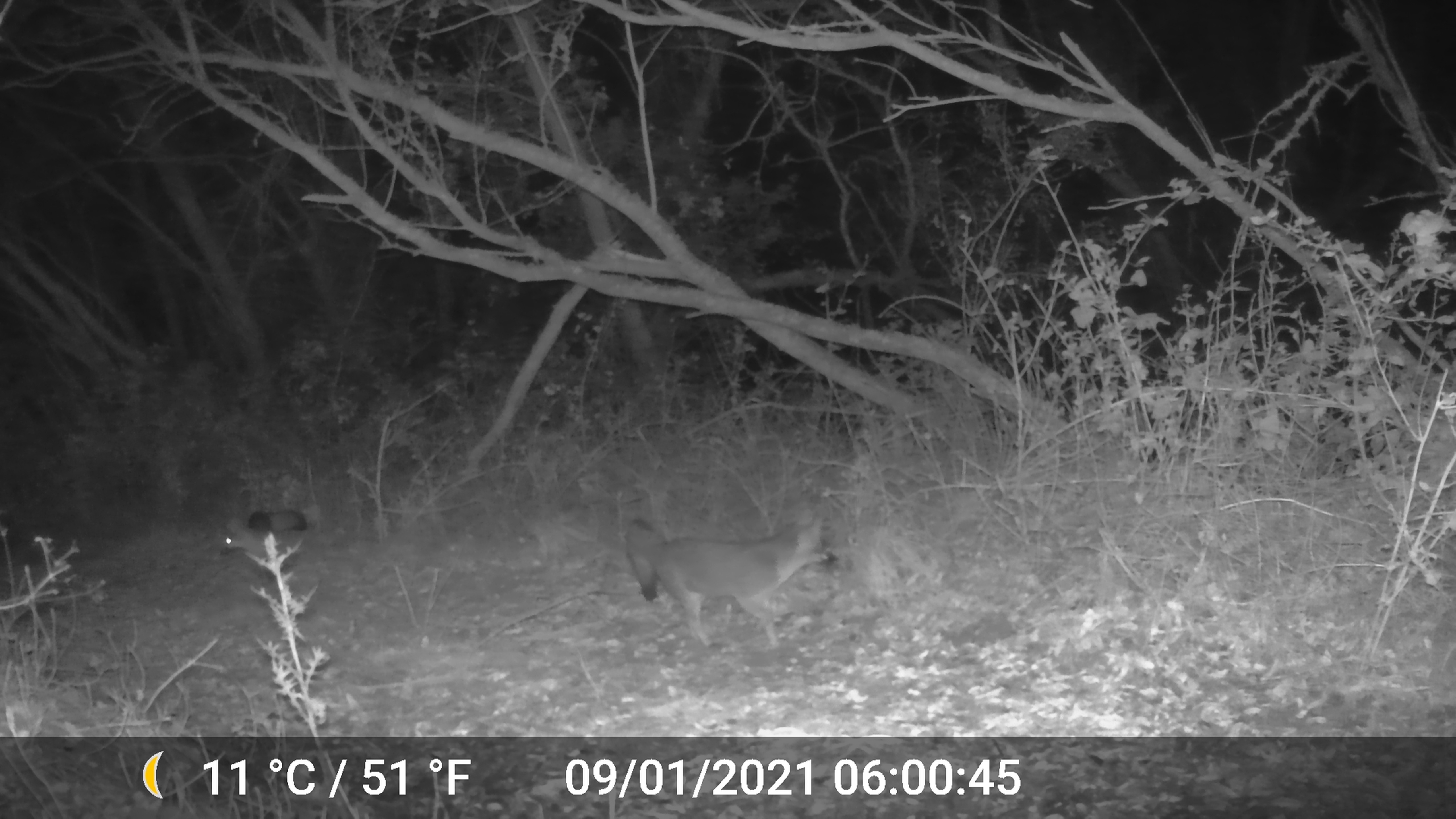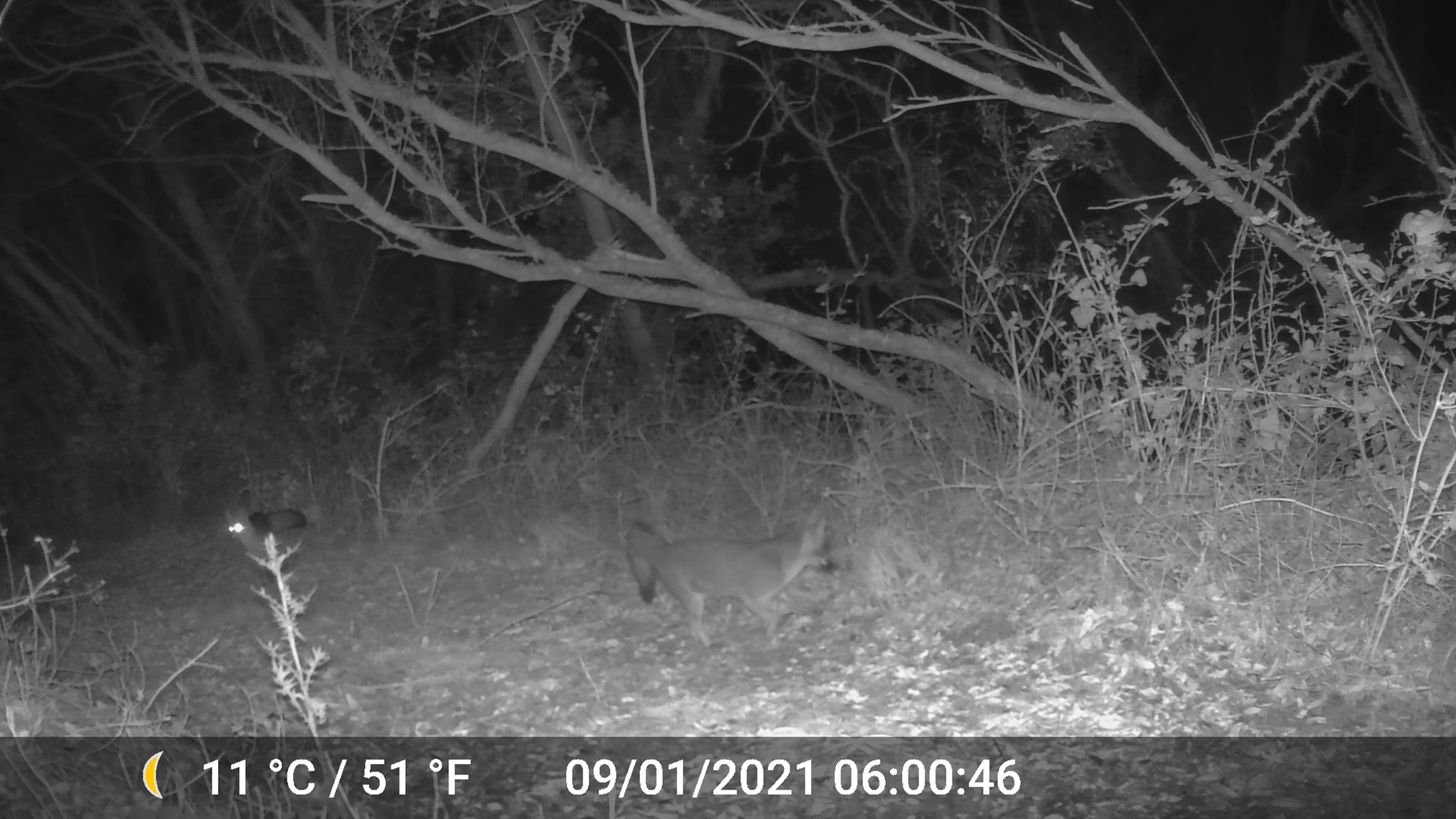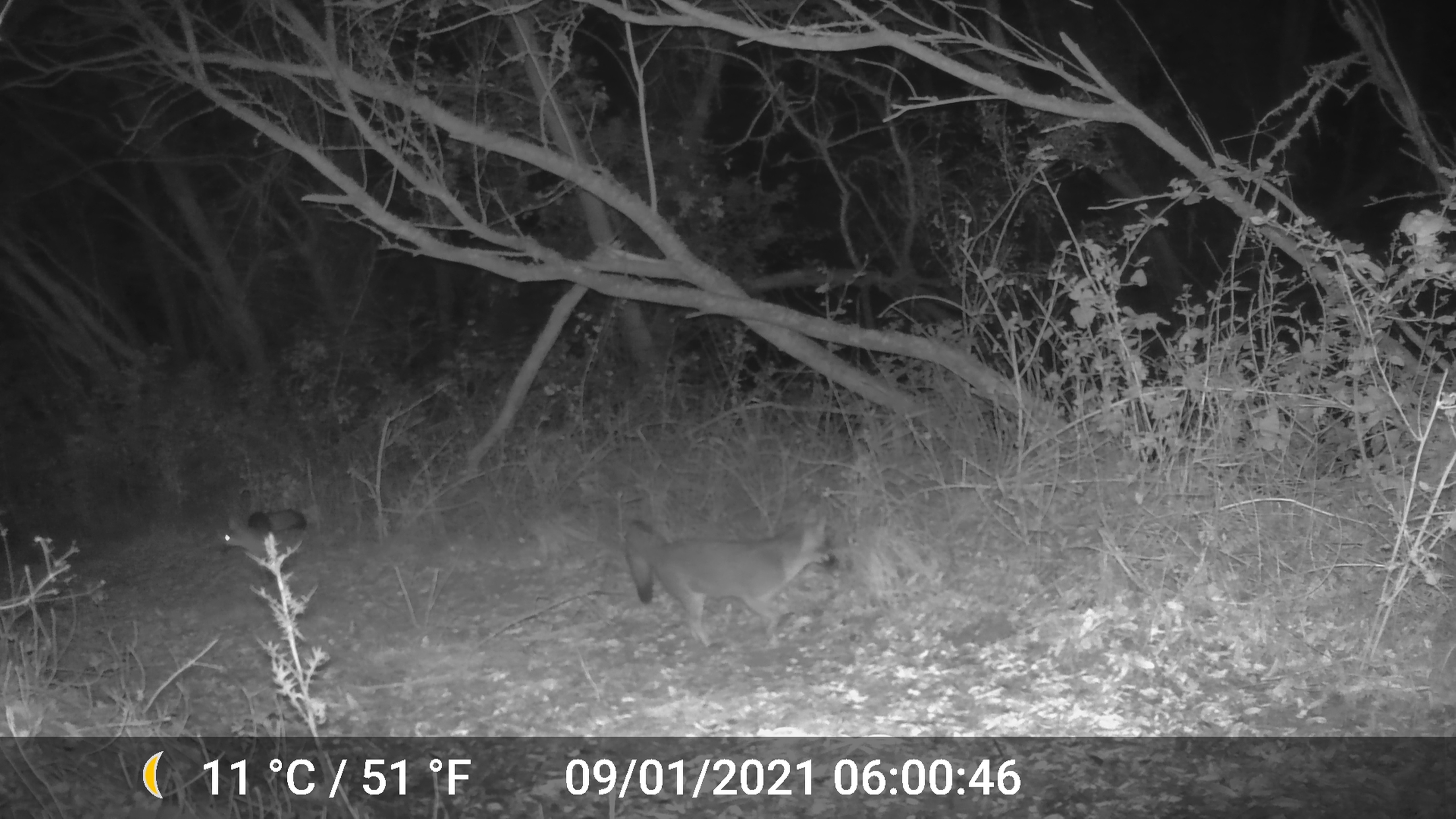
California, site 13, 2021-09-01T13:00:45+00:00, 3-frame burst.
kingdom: Animalia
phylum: Chordata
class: Mammalia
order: Carnivora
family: Canidae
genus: Urocyon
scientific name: Urocyon cinereoargenteus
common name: gray fox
Gray fox (Urocyon cinereoargenteus).